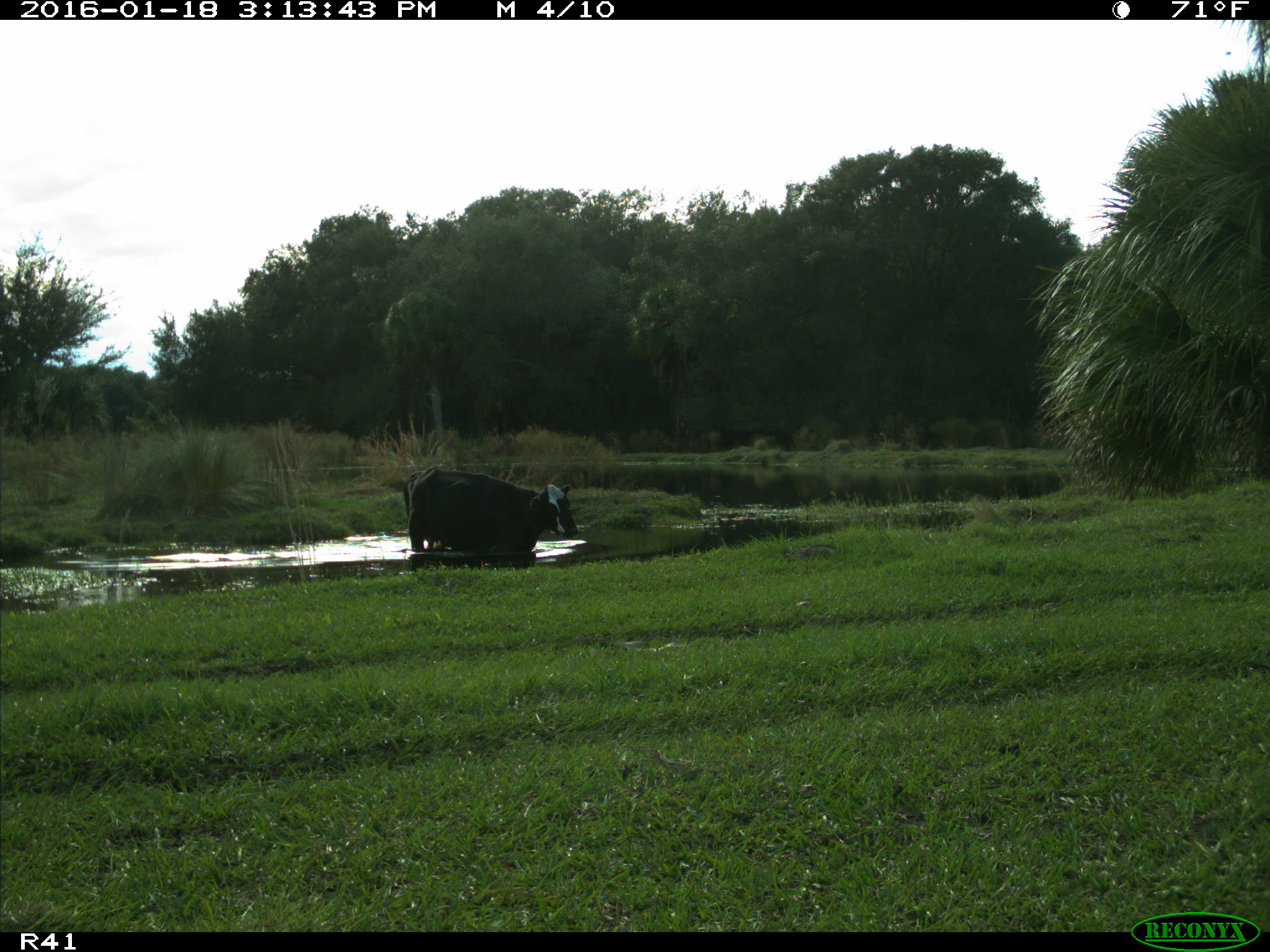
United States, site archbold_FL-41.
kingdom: Animalia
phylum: Chordata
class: Mammalia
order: Artiodactyla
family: Bovidae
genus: Bos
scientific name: Bos taurus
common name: domestic cow